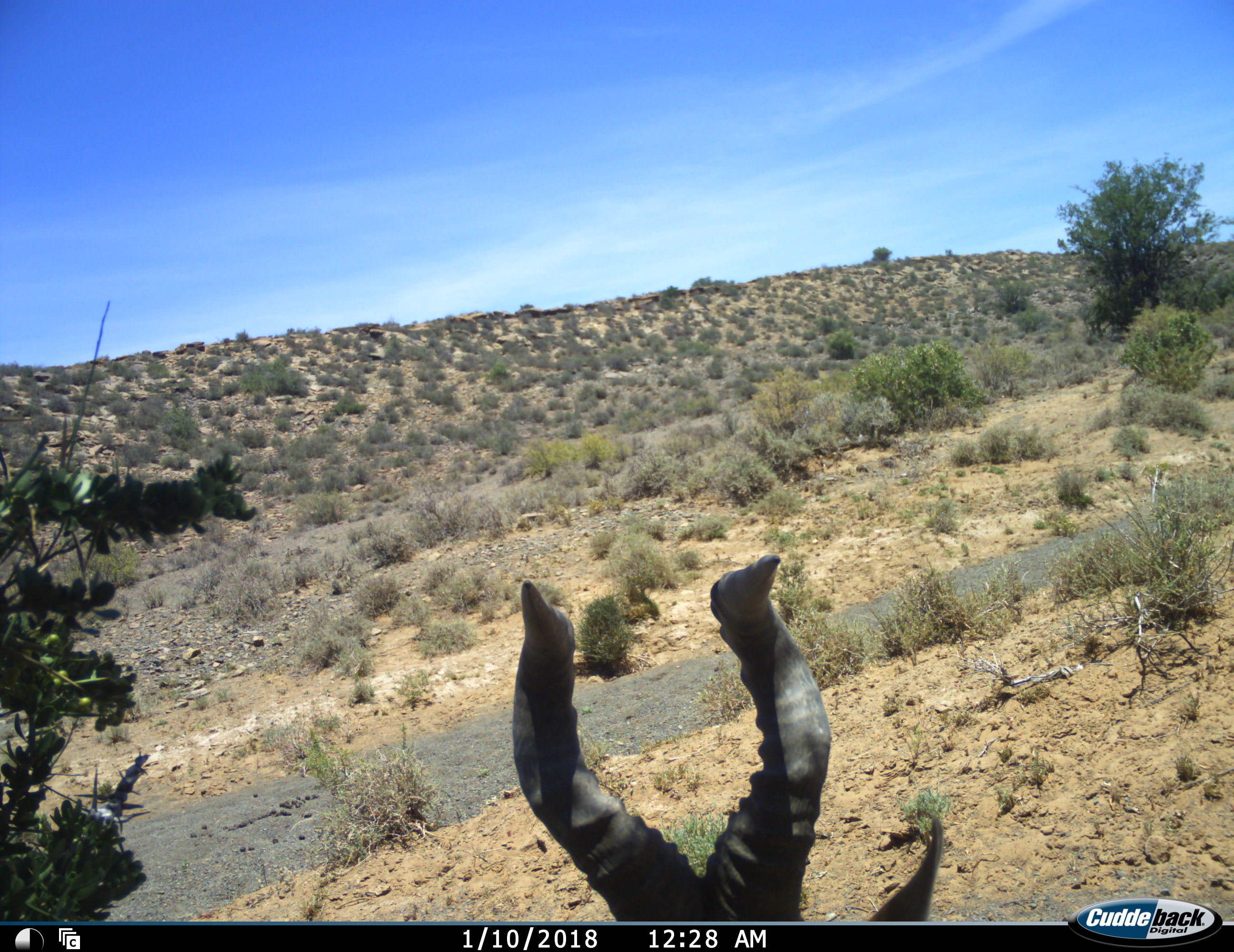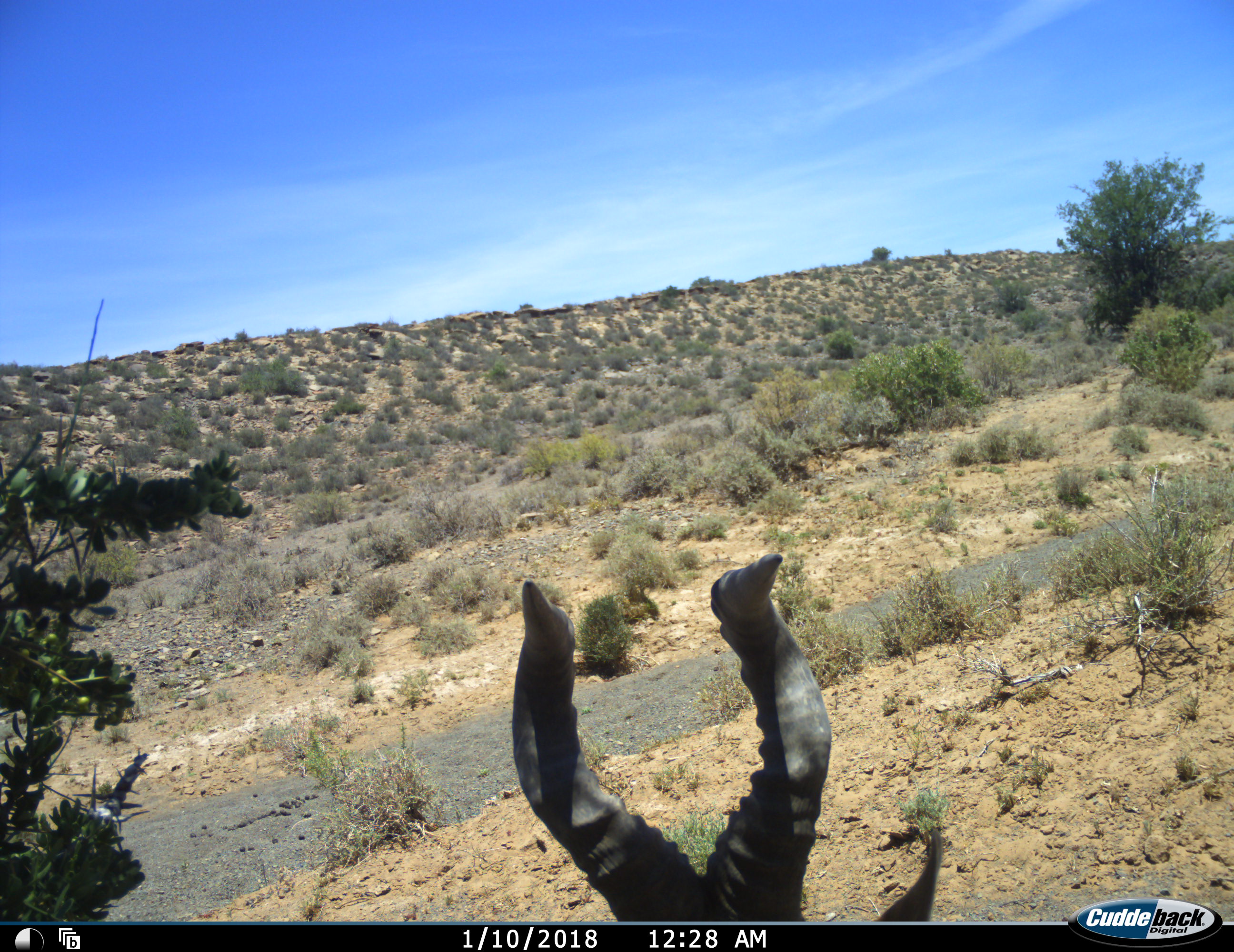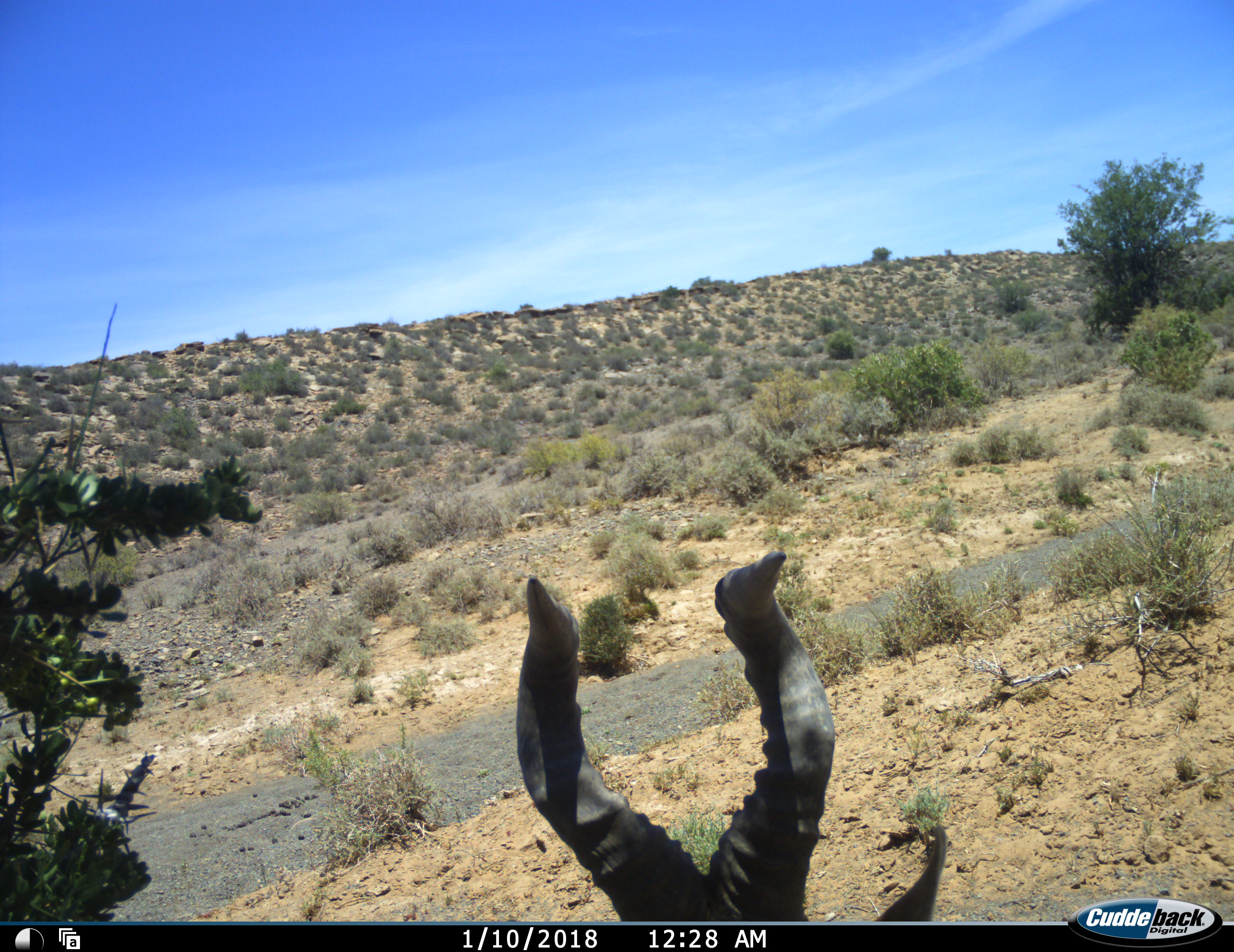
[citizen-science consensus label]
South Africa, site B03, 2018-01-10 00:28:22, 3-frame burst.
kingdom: Animalia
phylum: Chordata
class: Mammalia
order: Artiodactyla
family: Bovidae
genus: Alcelaphus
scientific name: Alcelaphus buselaphus caama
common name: red hartebeest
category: hartebeestred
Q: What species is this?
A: Hartebeestred (red hartebeest) (Alcelaphus buselaphus caama).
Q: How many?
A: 1.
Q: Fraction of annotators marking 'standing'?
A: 60%.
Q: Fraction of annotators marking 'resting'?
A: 40%.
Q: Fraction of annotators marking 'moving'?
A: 0%.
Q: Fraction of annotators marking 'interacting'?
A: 0%.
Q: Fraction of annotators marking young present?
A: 0%.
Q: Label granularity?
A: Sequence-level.